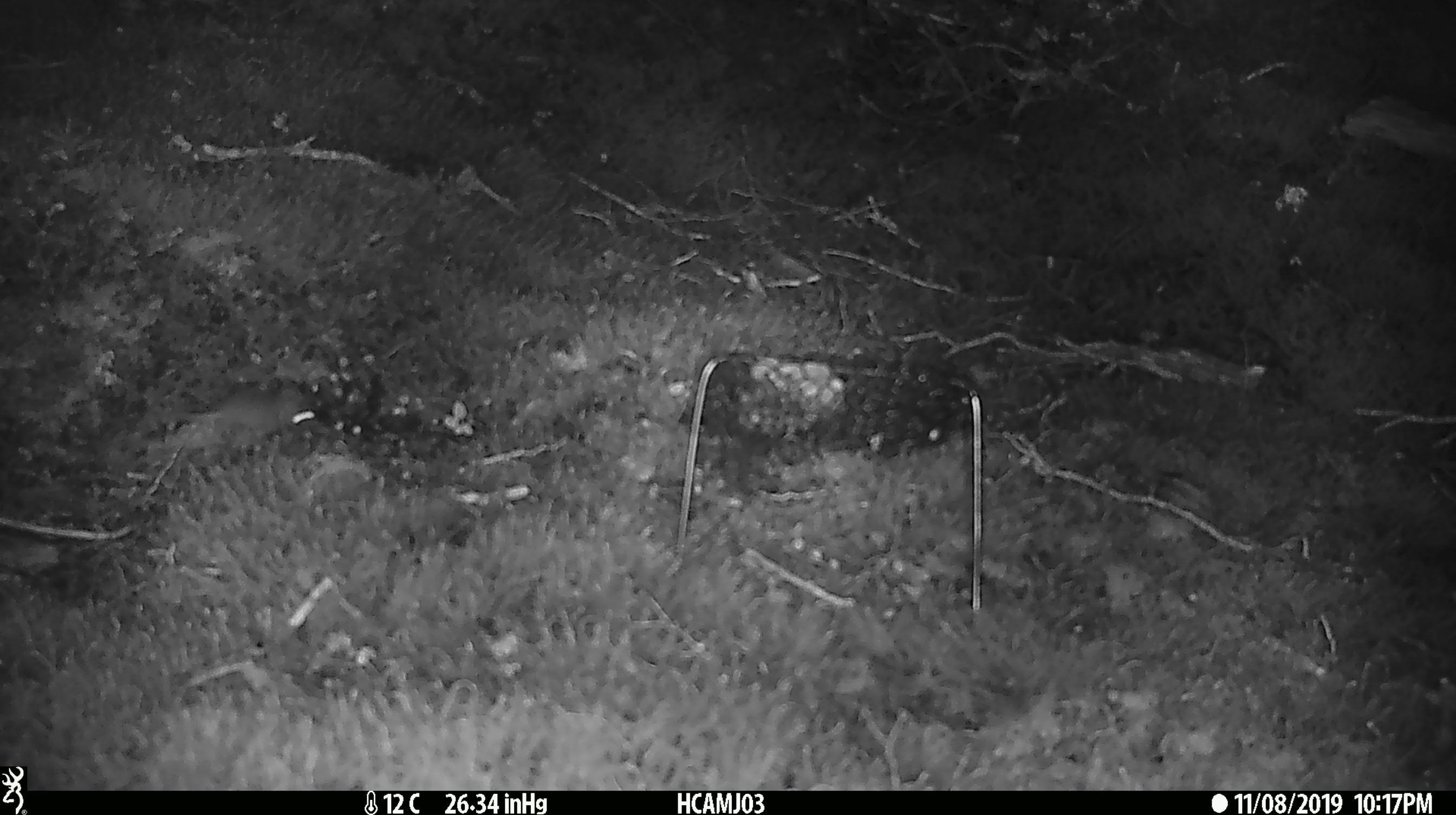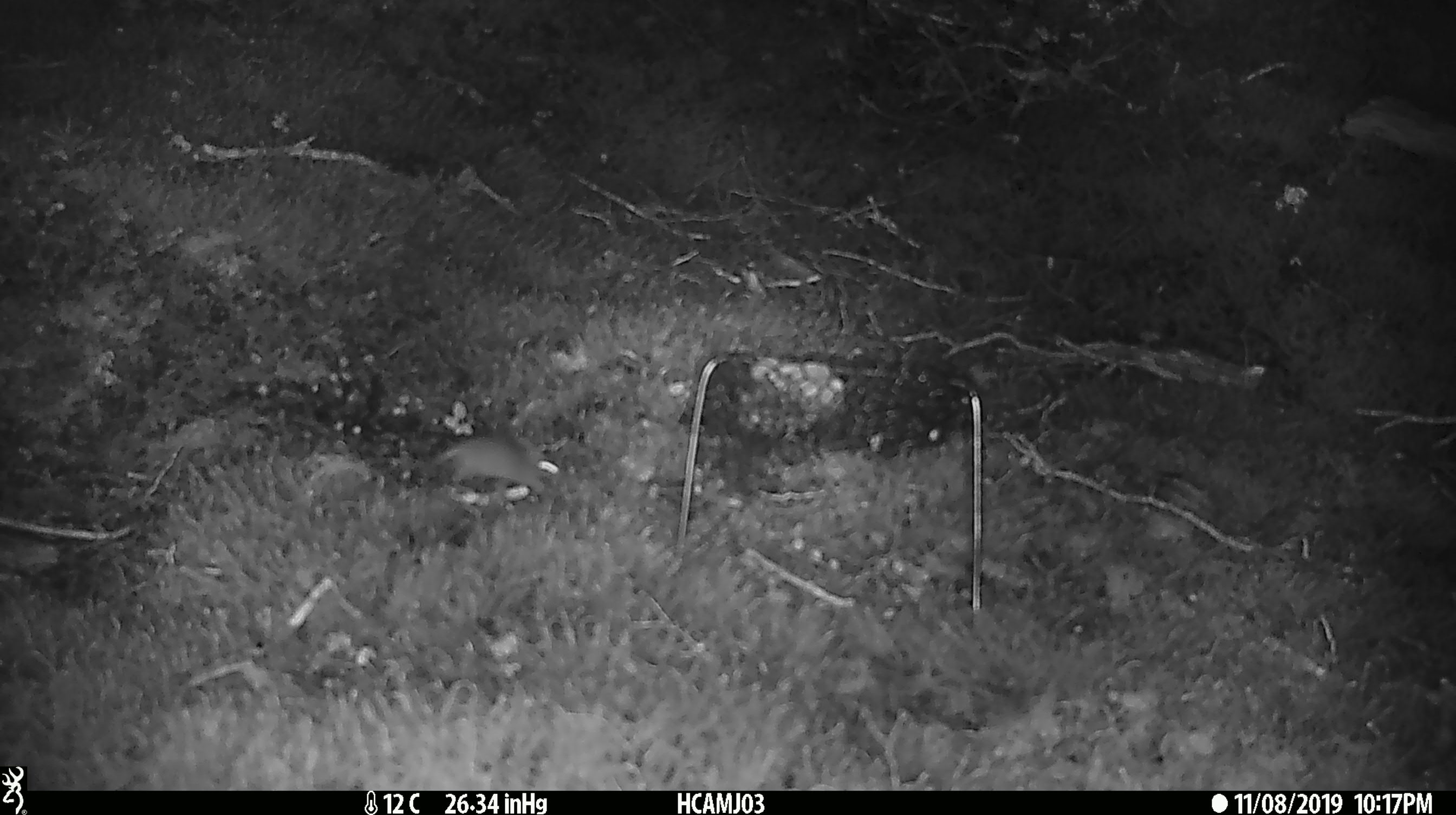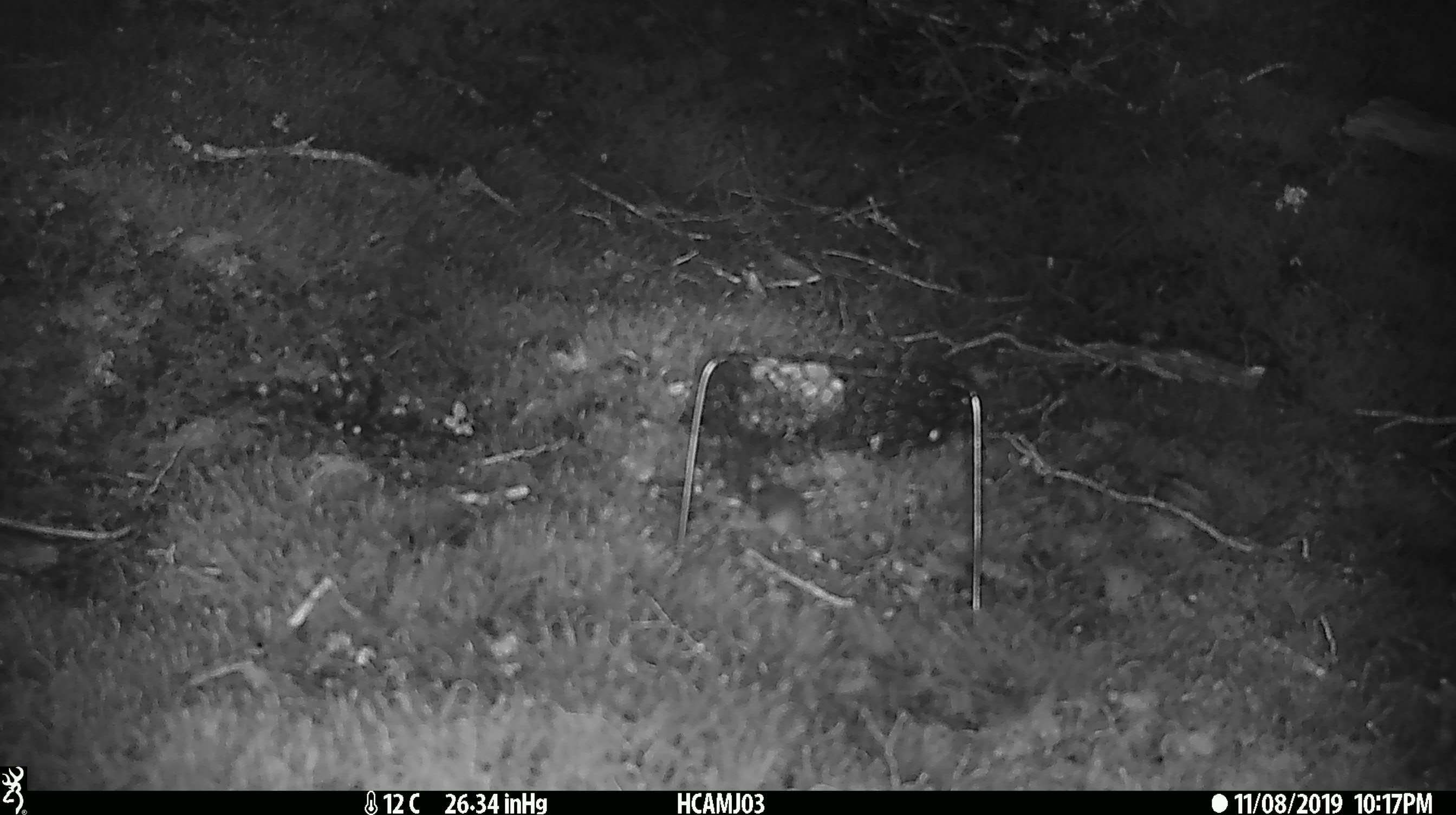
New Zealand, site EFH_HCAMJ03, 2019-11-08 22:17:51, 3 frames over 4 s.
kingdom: Animalia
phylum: Chordata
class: Mammalia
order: Rodentia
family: Muridae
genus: Mus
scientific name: Mus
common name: mouse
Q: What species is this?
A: Mouse (Mus).